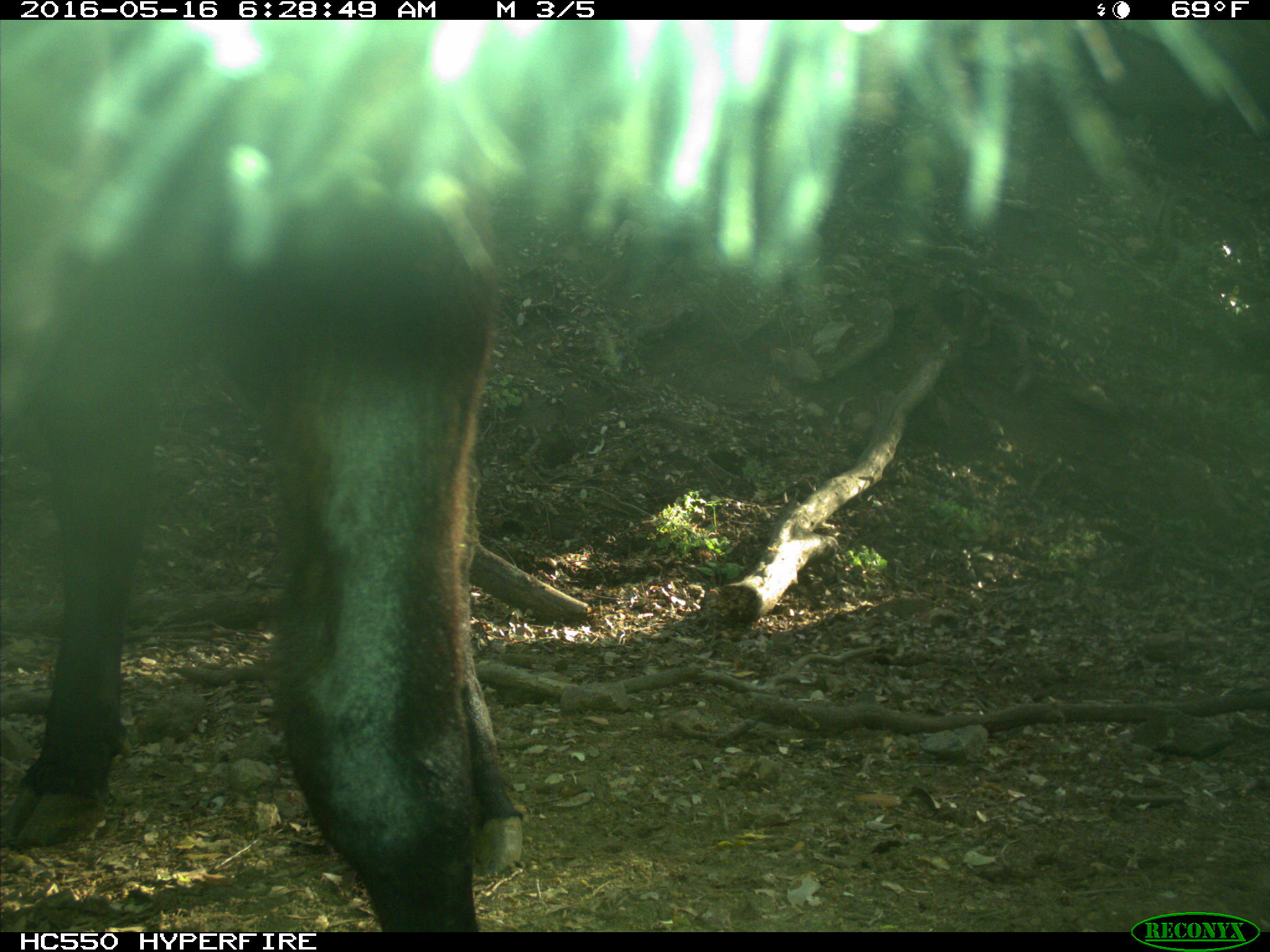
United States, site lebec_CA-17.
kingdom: Animalia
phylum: Chordata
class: Mammalia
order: Artiodactyla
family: Bovidae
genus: Bos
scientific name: Bos taurus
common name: domestic cow